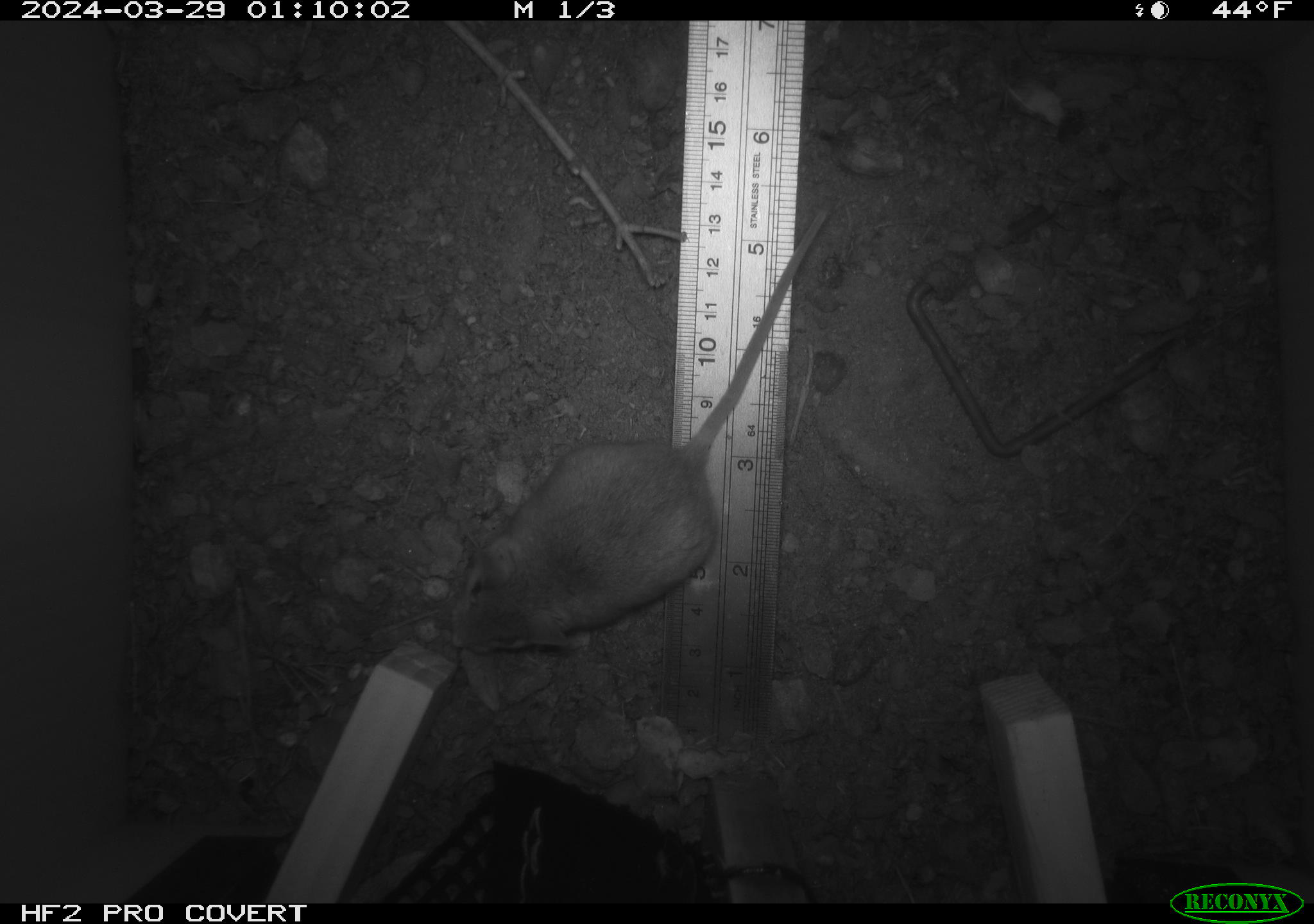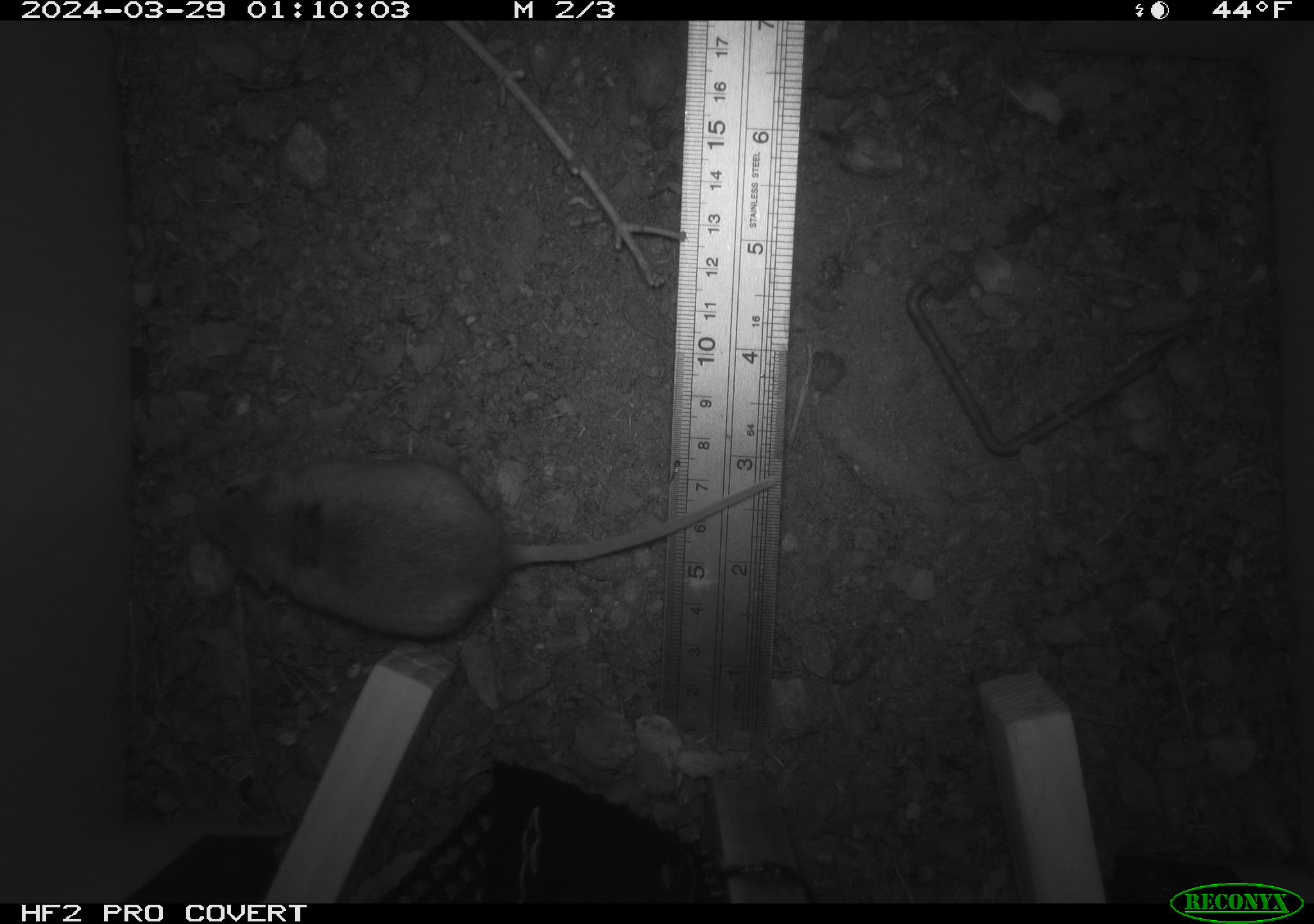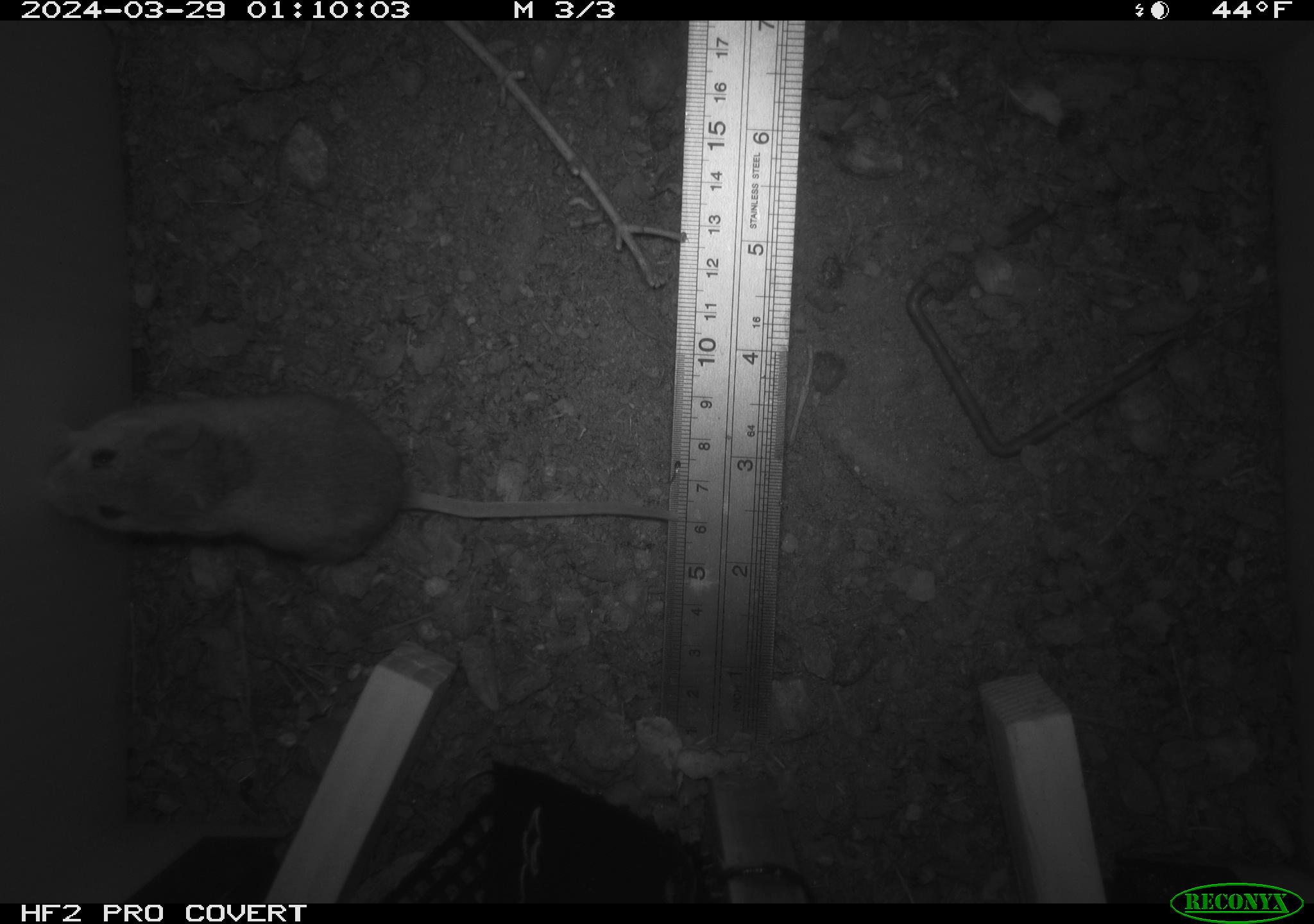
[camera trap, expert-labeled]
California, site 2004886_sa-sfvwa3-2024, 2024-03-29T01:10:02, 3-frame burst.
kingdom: Animalia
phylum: Chordata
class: Mammalia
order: Rodentia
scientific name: Rodentia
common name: mouse species